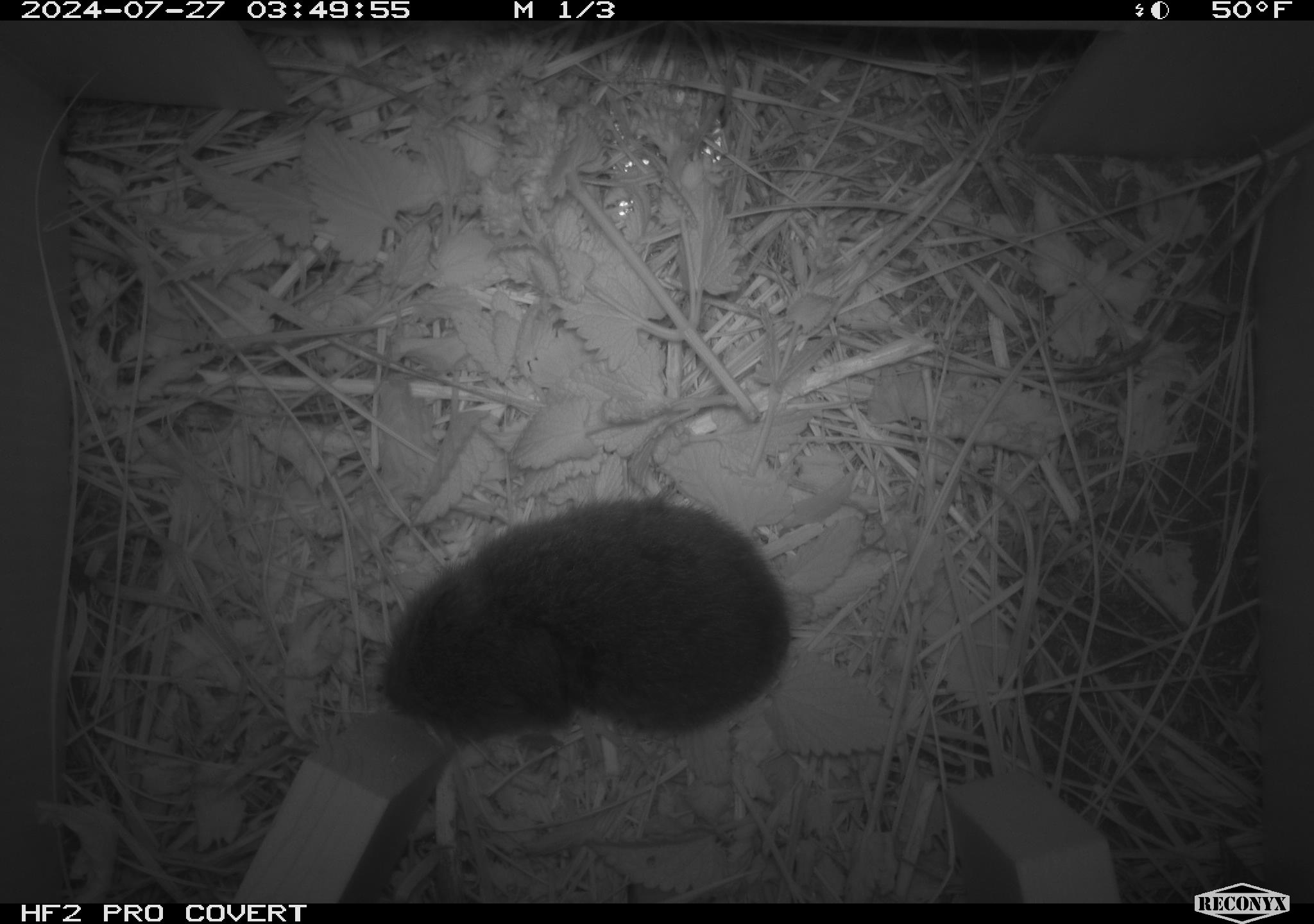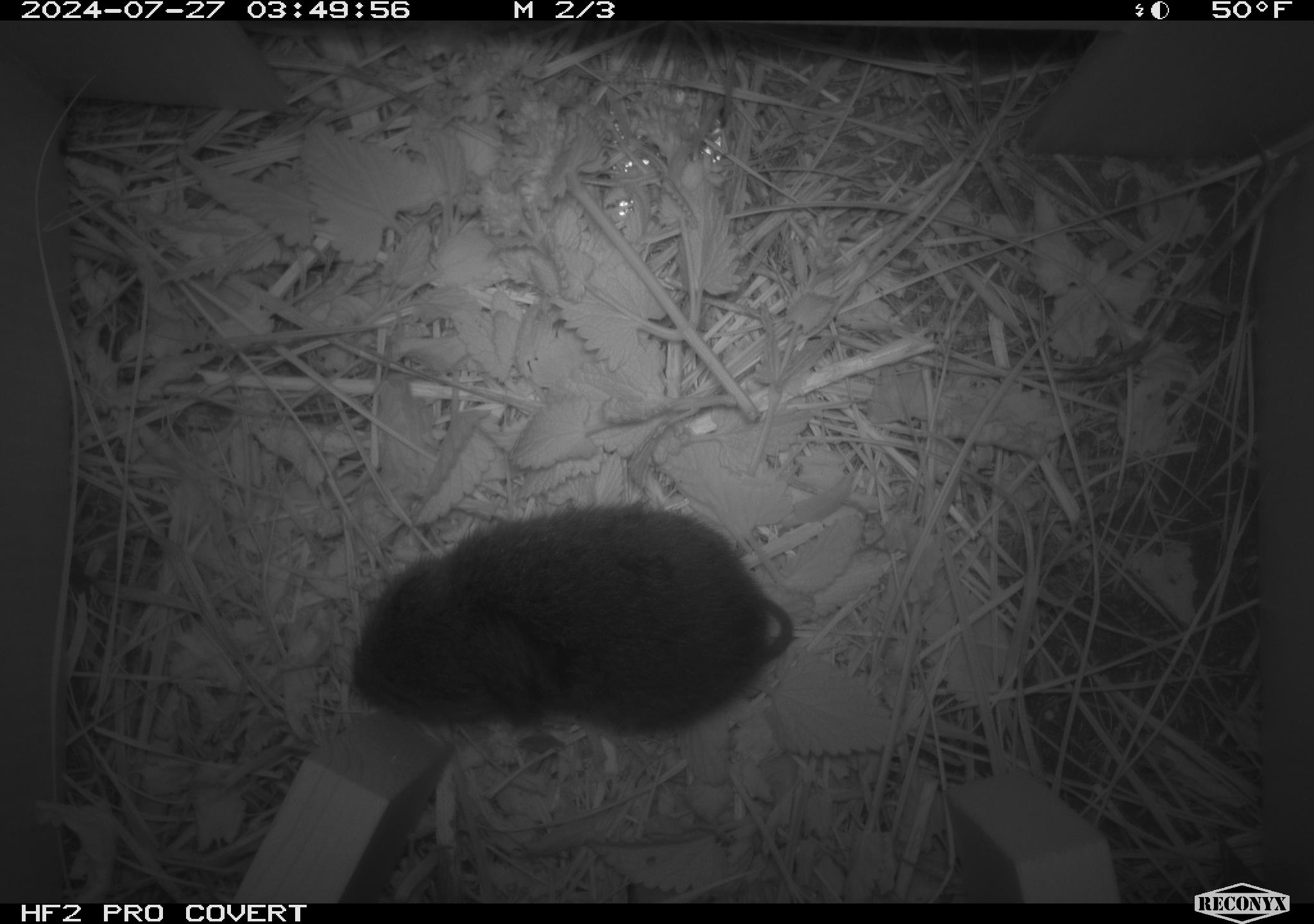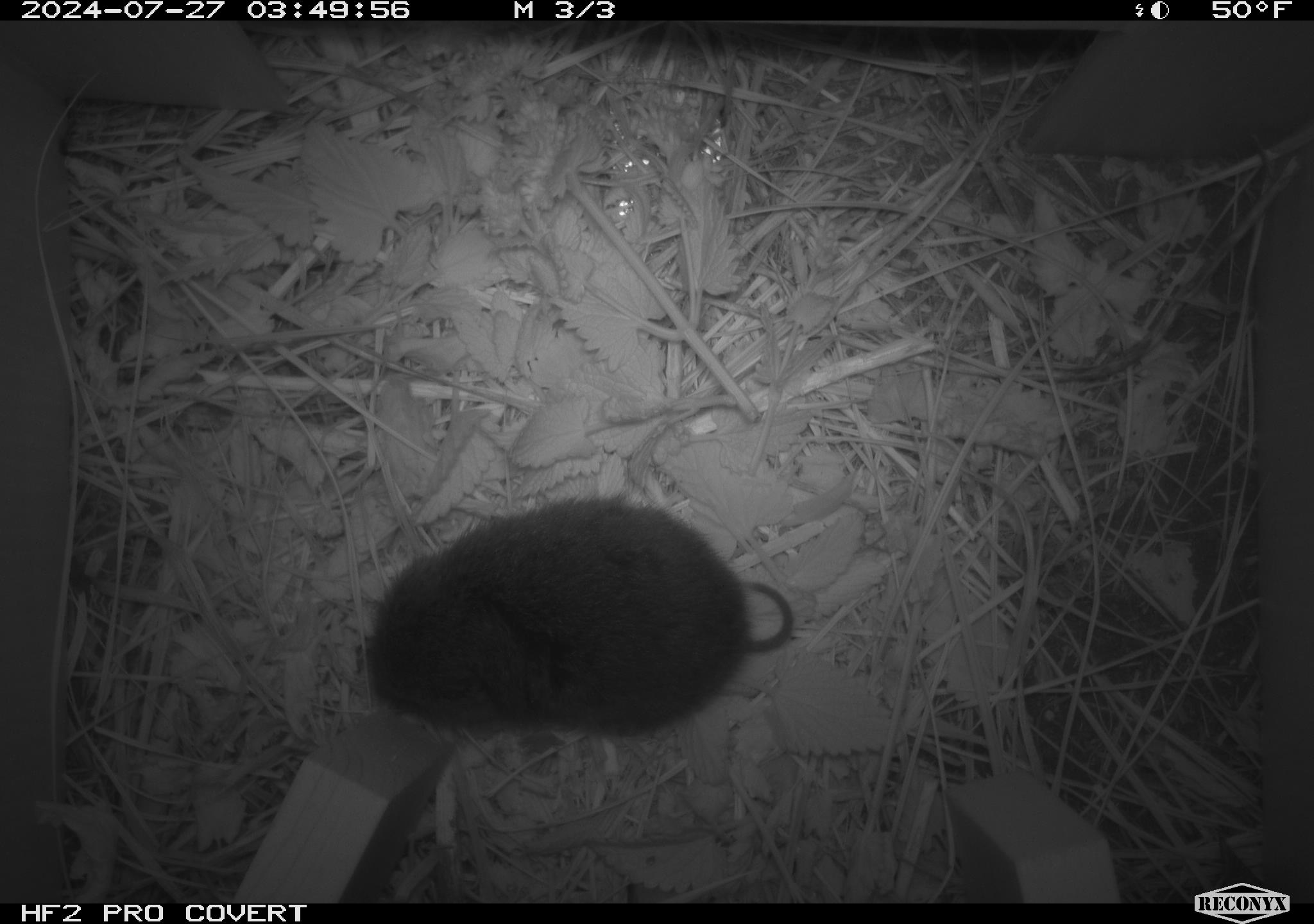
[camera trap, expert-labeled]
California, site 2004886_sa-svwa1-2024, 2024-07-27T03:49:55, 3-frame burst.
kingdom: Animalia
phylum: Chordata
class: Mammalia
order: Rodentia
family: Cricetidae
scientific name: Arvicolinae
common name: voles, lemmings, and muskrats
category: arvicolinae subfamily